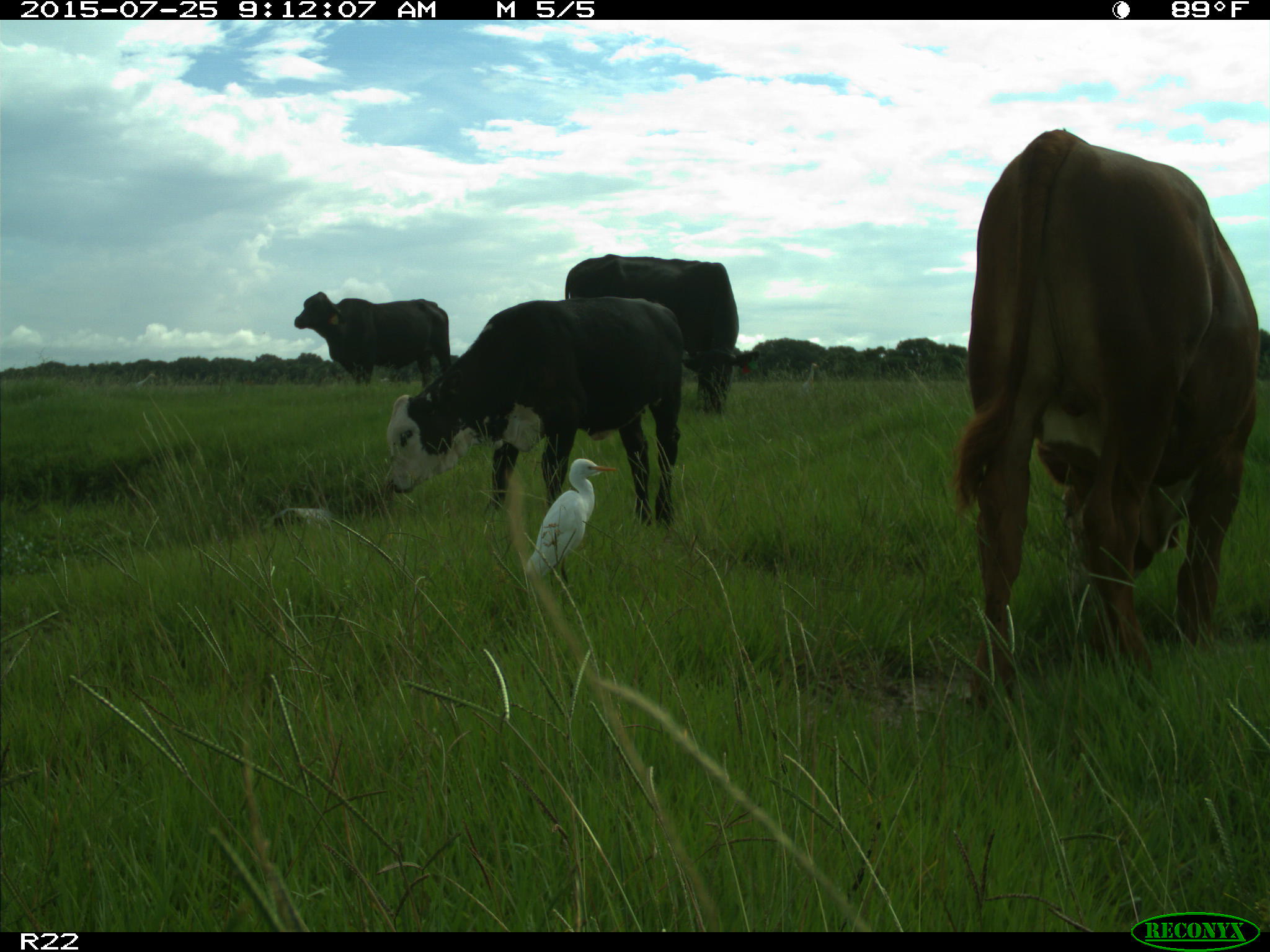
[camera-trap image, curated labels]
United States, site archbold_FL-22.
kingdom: Animalia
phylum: Chordata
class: Mammalia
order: Artiodactyla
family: Bovidae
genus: Bos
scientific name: Bos taurus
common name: domestic cow